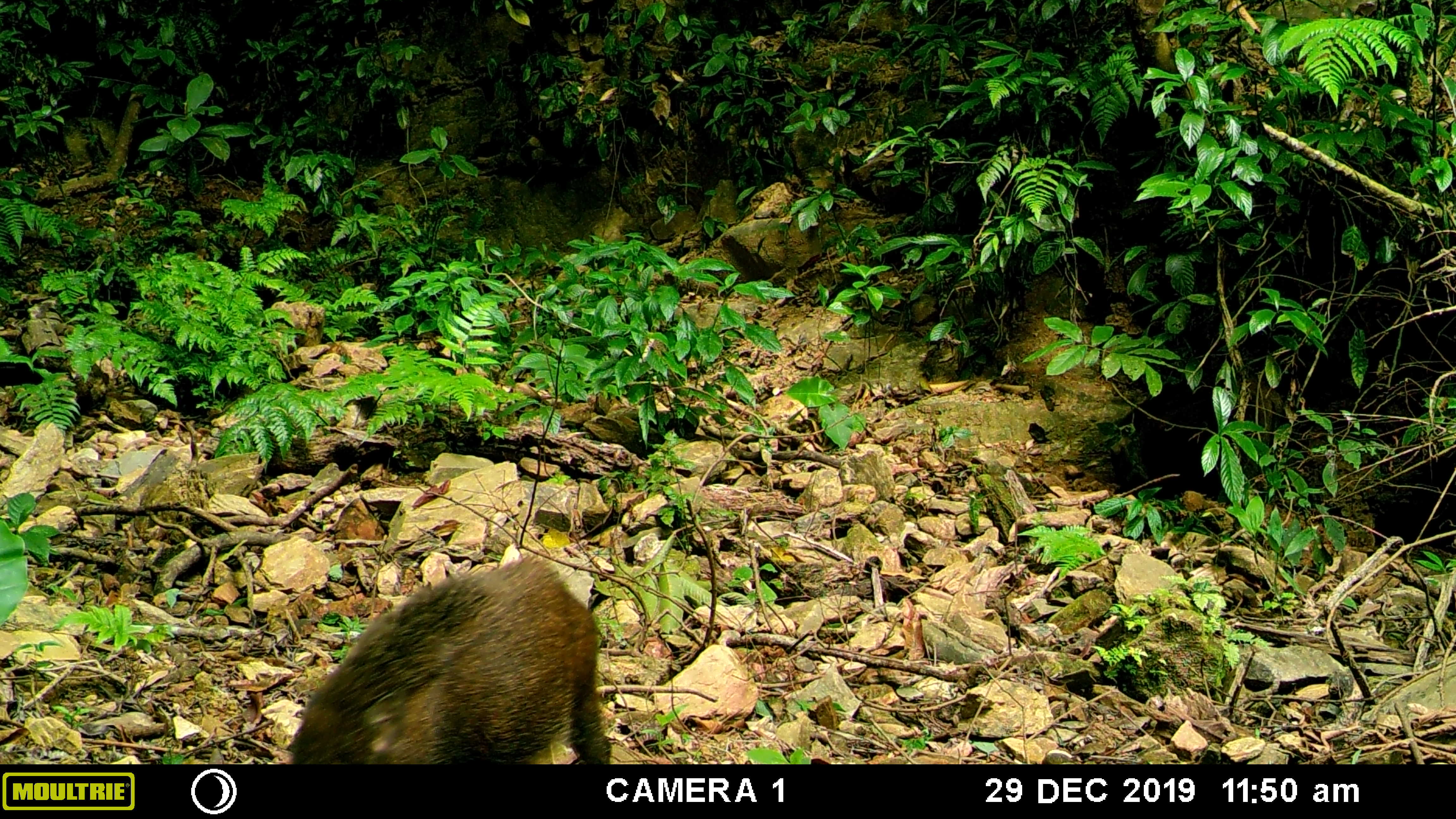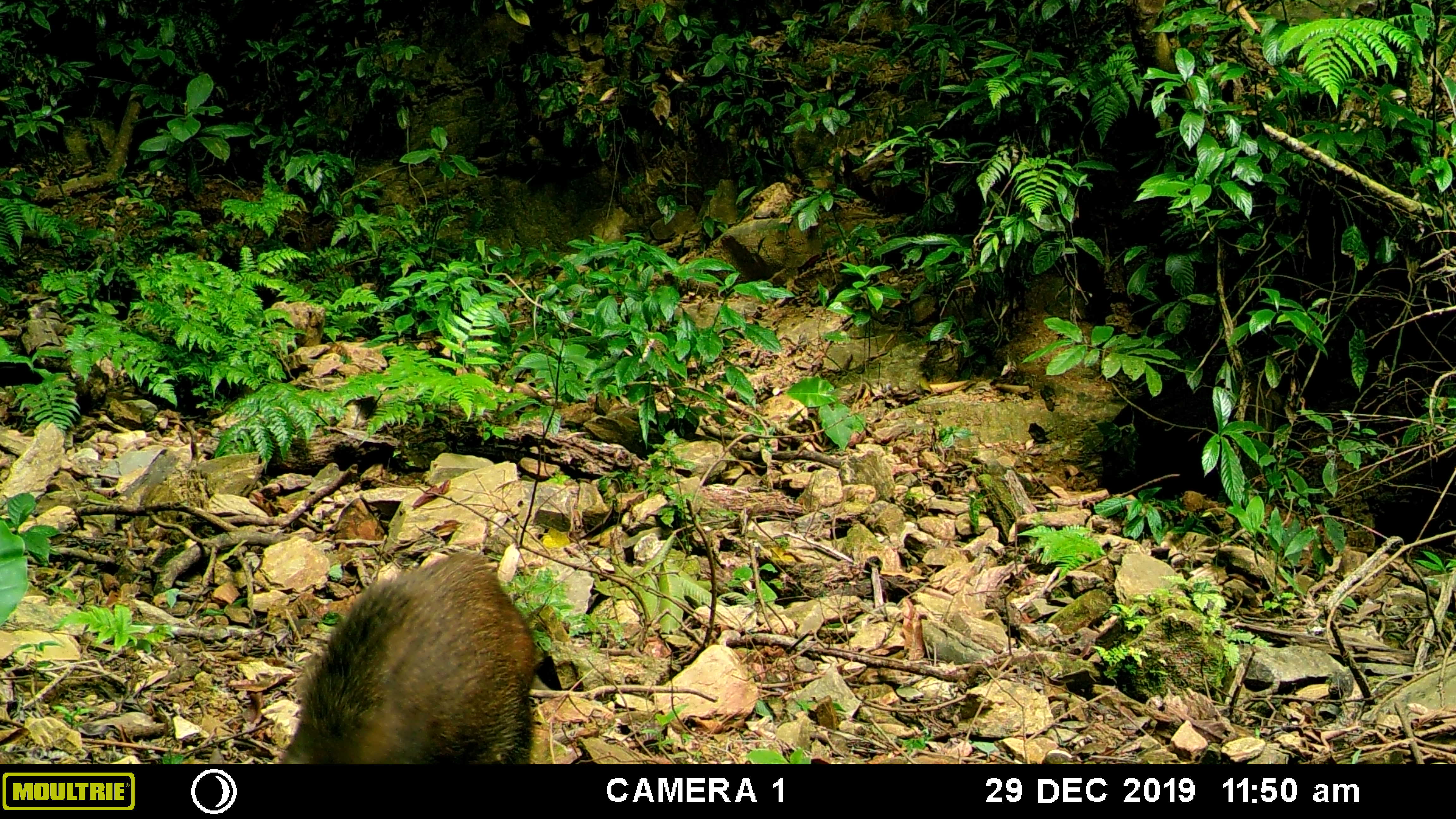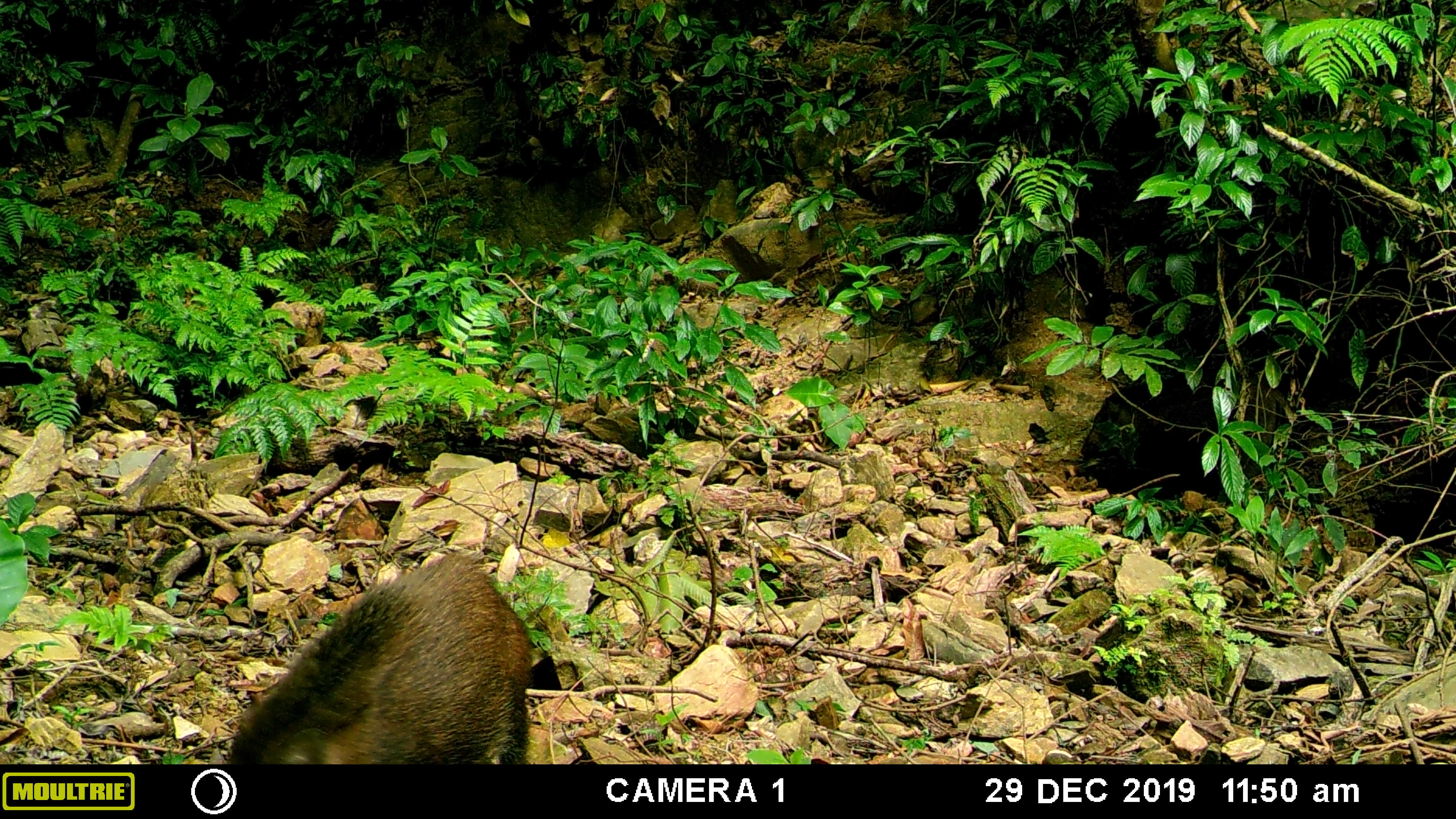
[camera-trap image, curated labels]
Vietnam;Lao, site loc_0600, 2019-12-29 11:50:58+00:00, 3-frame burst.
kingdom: Animalia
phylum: Chordata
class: Mammalia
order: Artiodactyla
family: Suidae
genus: Sus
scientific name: Sus scrofa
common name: eurasian wild pig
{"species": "eurasian wild pig (Sus scrofa)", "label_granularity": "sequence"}